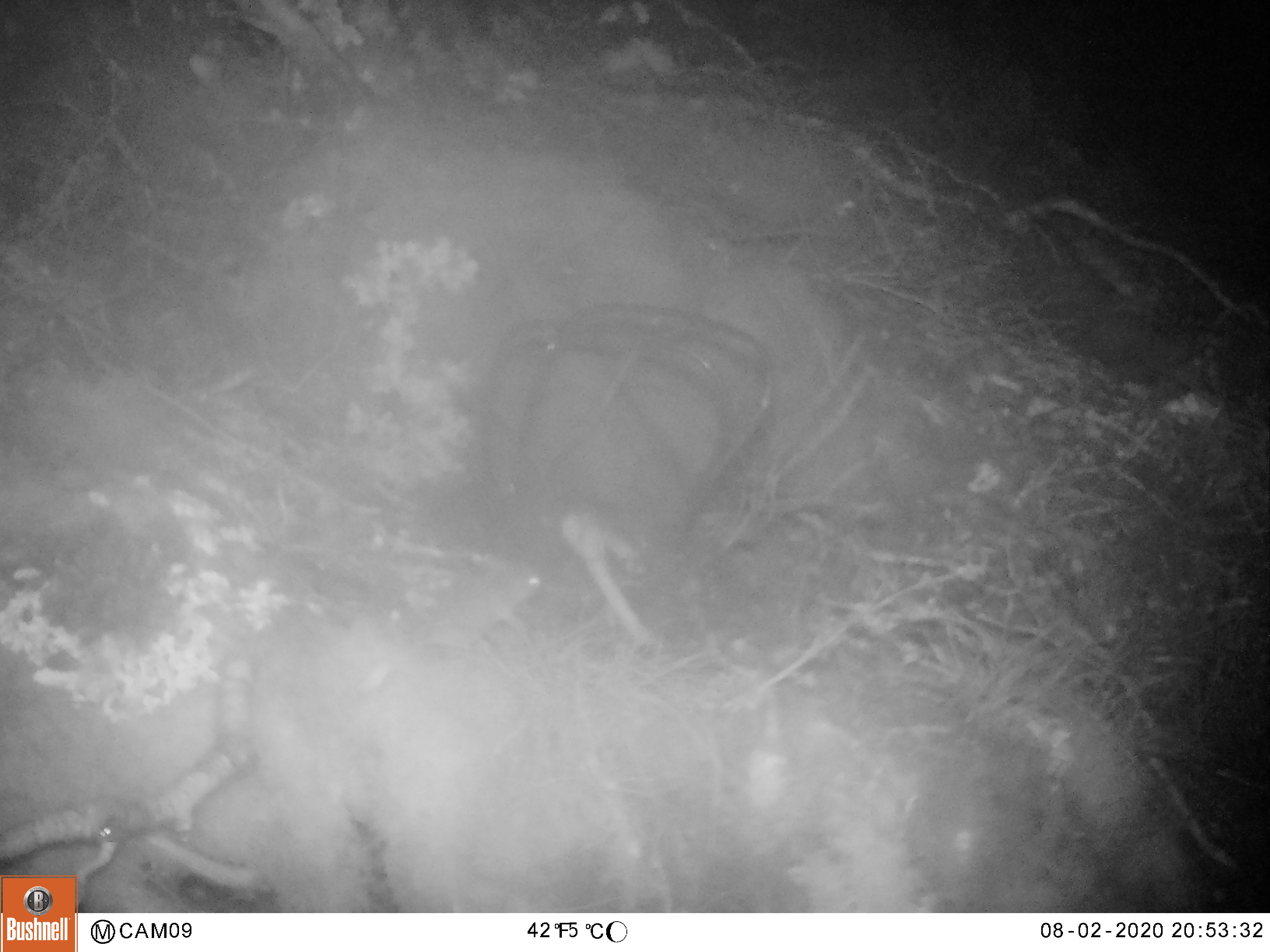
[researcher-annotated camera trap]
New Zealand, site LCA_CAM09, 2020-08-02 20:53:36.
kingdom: Animalia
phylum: Chordata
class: Mammalia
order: Rodentia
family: Muridae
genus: Mus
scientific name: Mus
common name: mouse